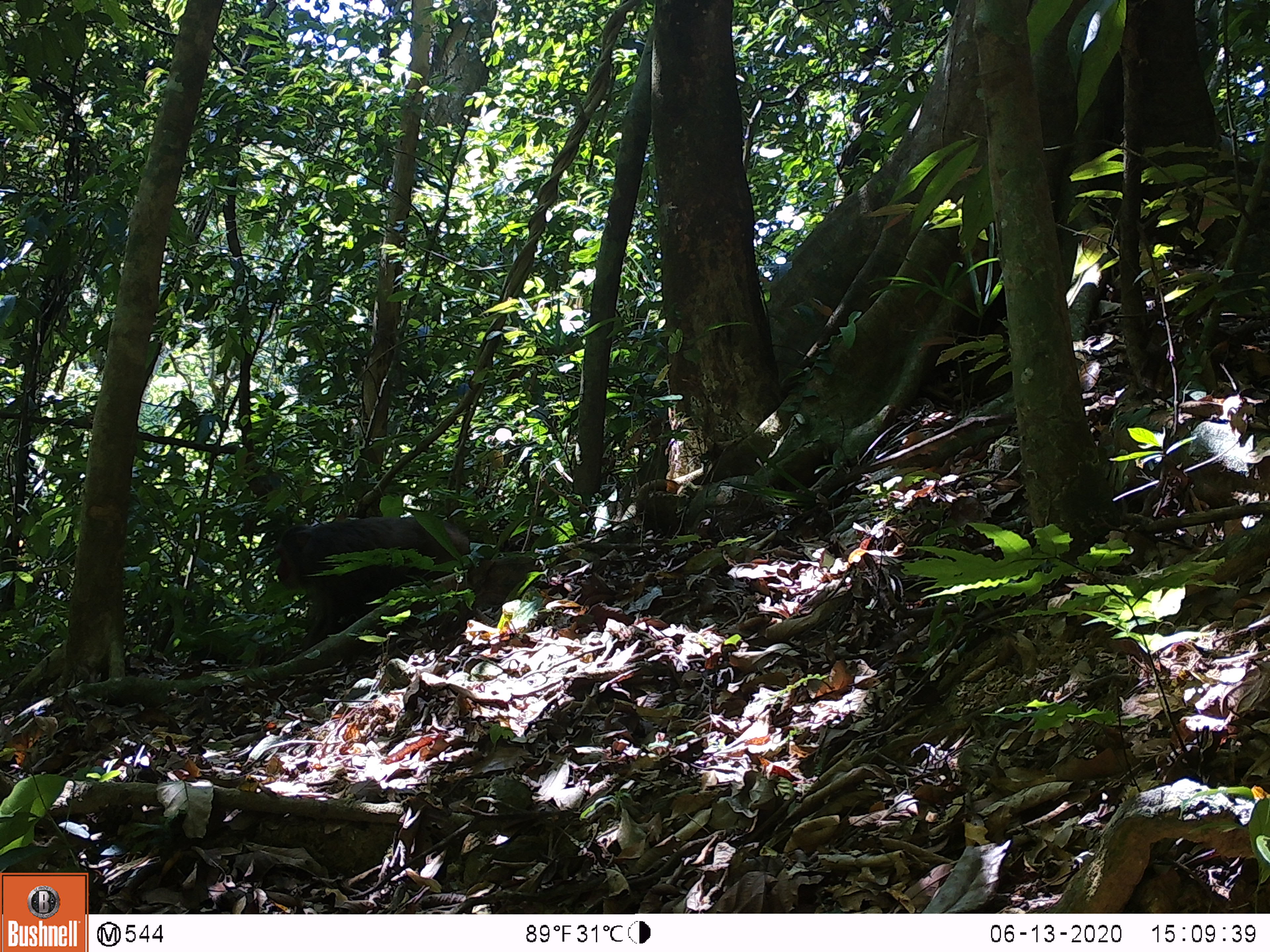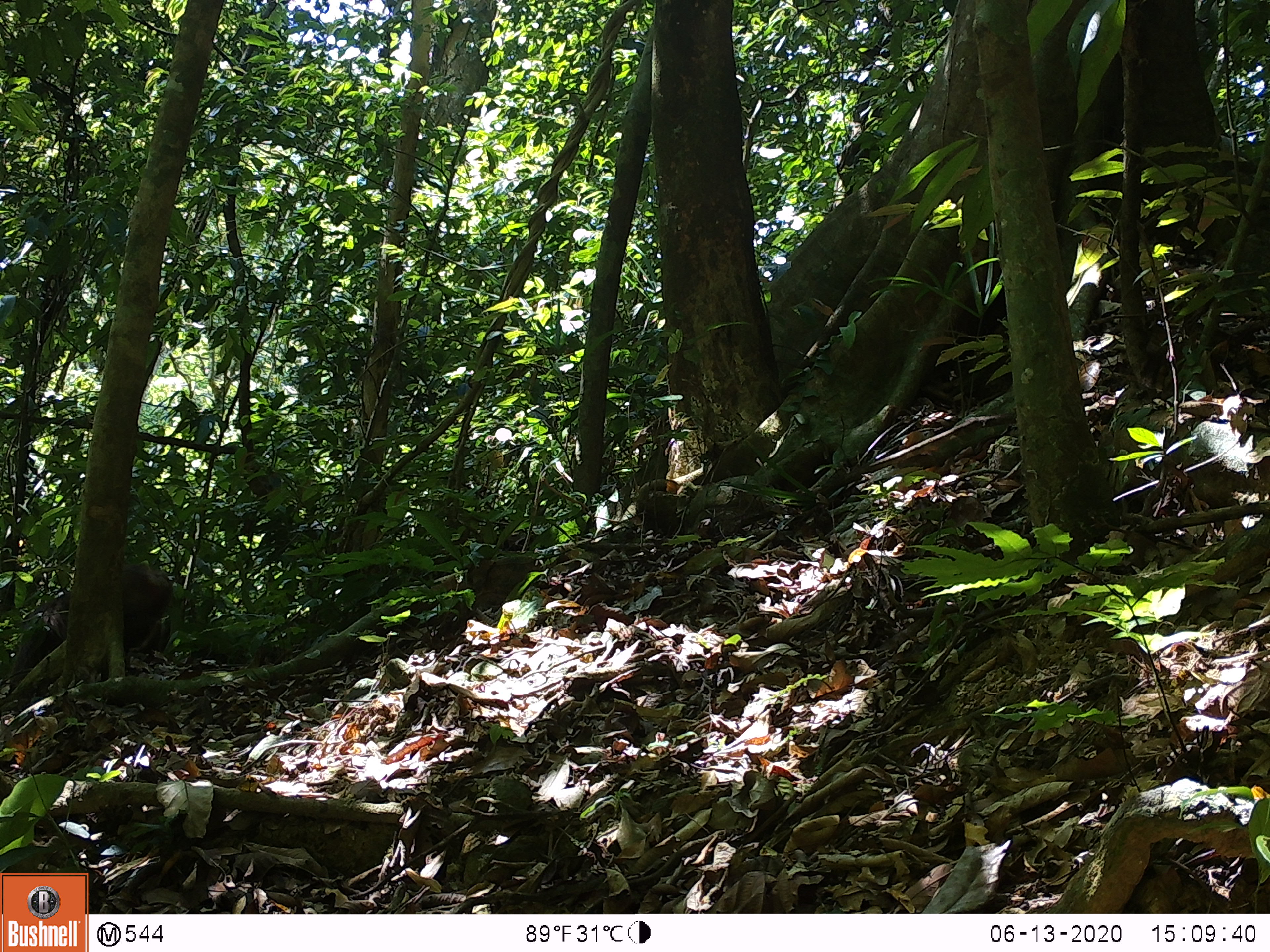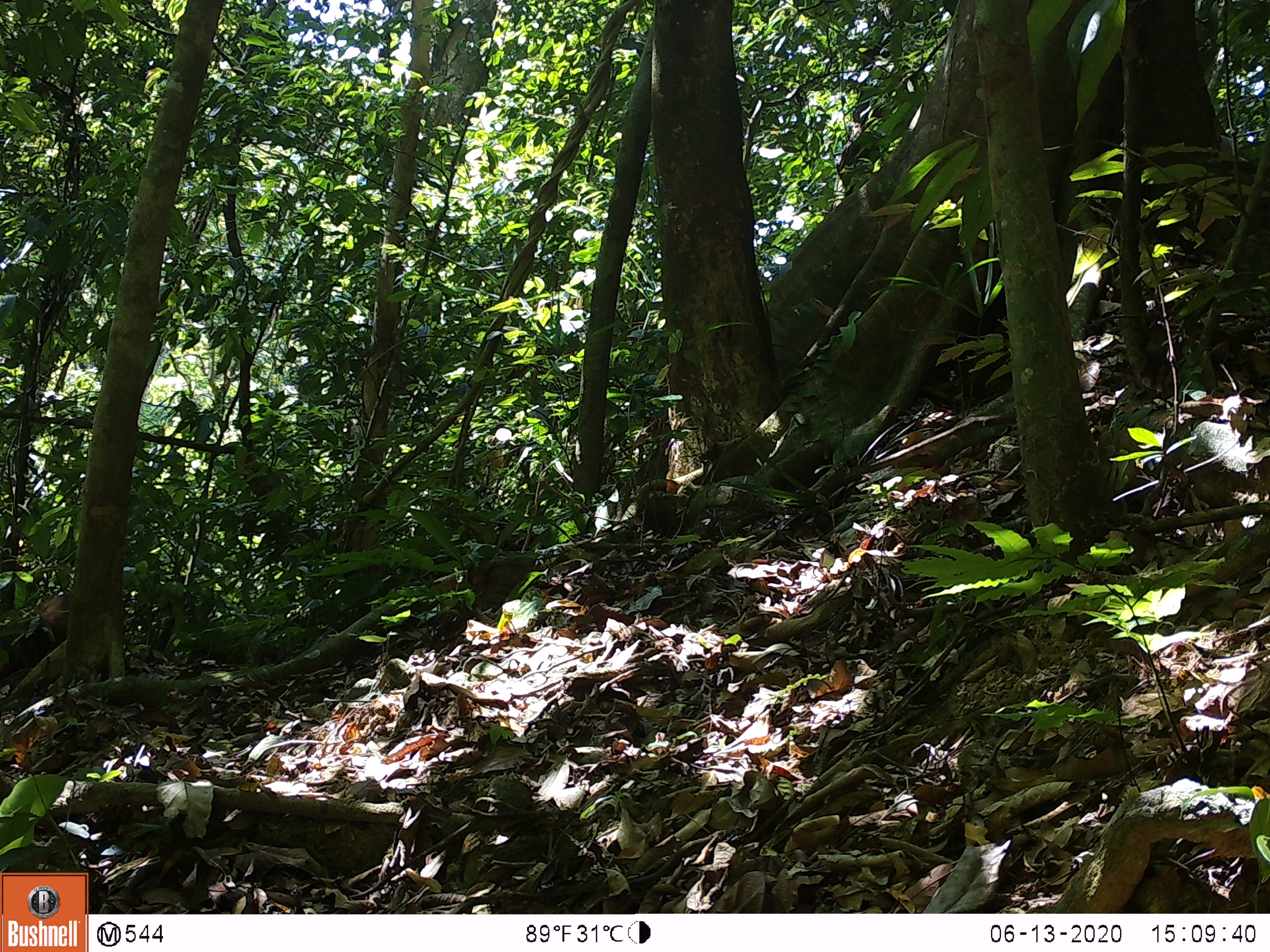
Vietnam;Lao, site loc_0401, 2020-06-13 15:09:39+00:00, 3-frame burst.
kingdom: Animalia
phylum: Chordata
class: Mammalia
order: Primates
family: Cercopithecidae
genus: Macaca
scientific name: Macaca arctoides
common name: stump-tailed macaque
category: stump tailed macaque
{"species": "stump tailed macaque (stump-tailed macaque) (Macaca arctoides)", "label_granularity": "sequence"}